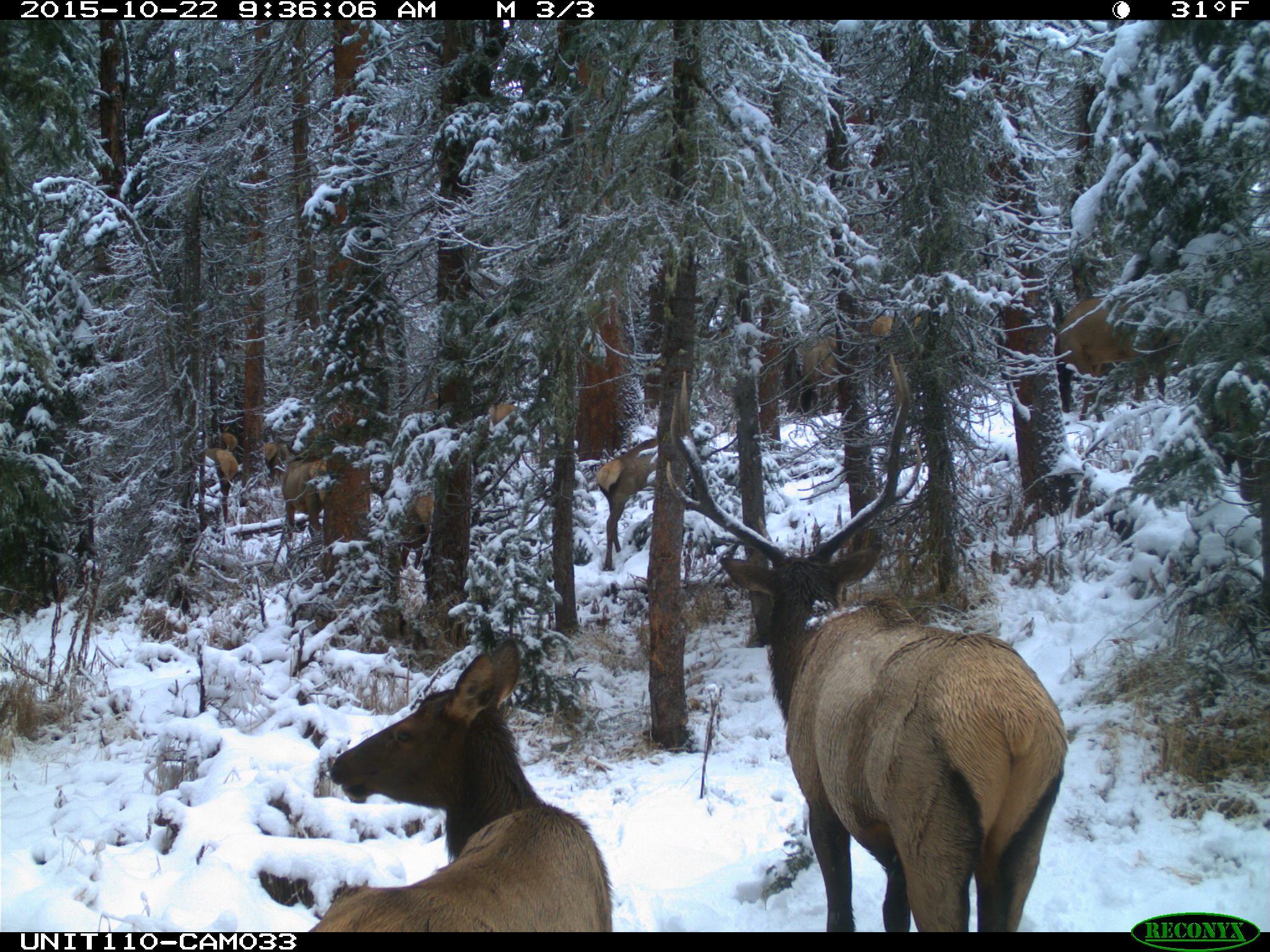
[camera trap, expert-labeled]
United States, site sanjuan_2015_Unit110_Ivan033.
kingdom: Animalia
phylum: Chordata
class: Mammalia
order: Artiodactyla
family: Cervidae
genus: Cervus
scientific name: Cervus elaphus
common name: red deer